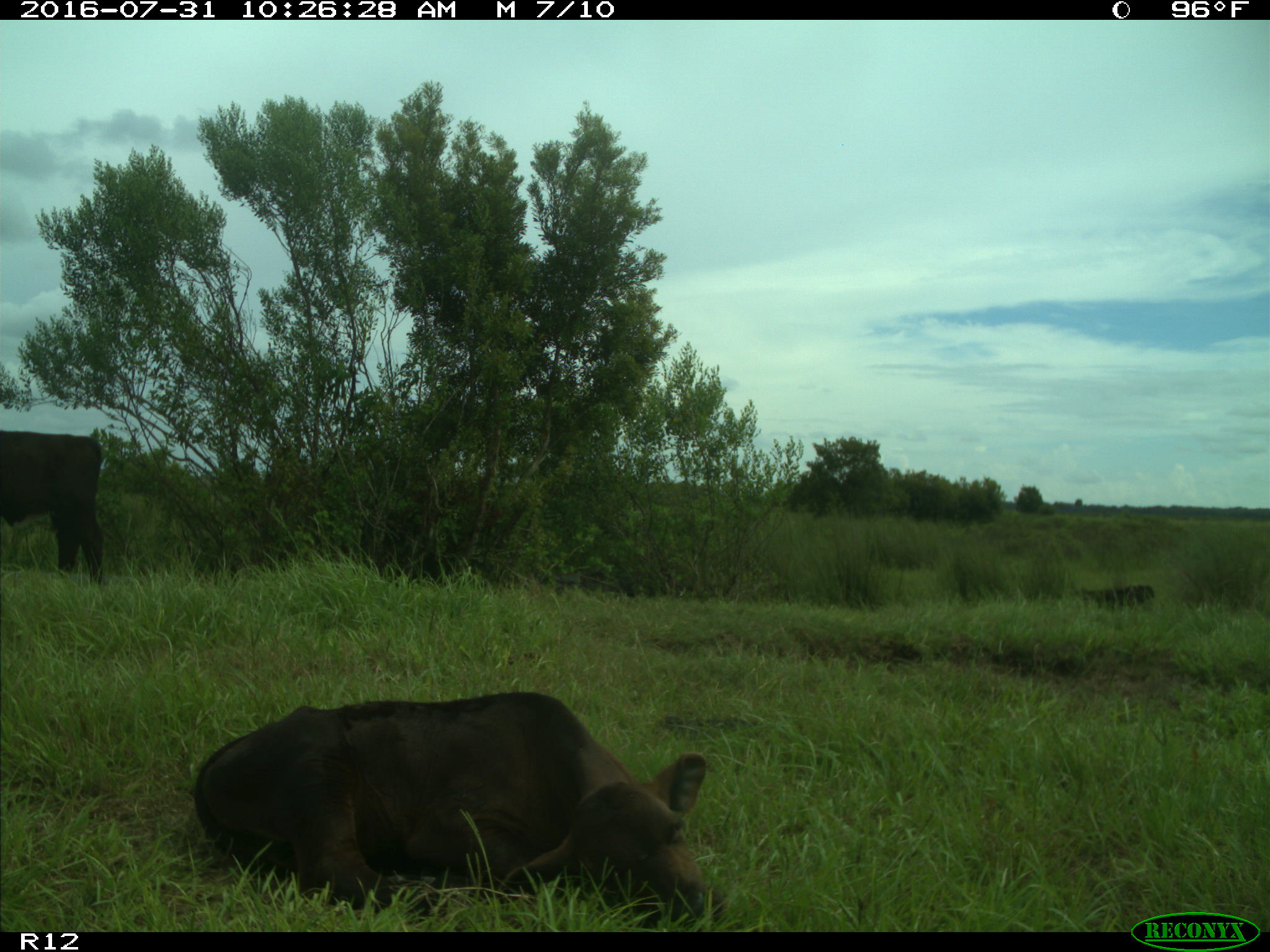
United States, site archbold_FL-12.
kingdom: Animalia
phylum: Chordata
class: Mammalia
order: Artiodactyla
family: Bovidae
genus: Bos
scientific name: Bos taurus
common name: domestic cow